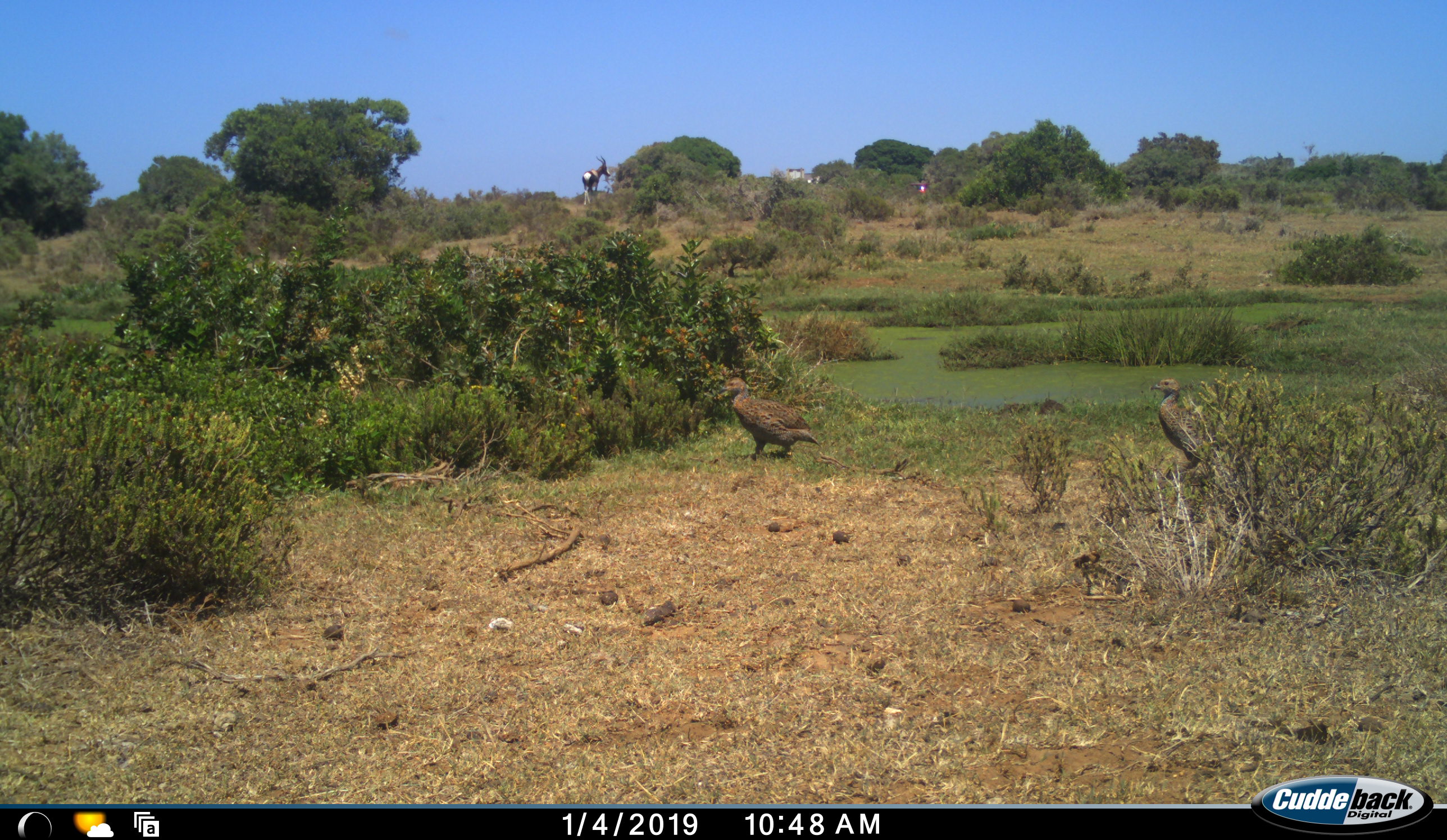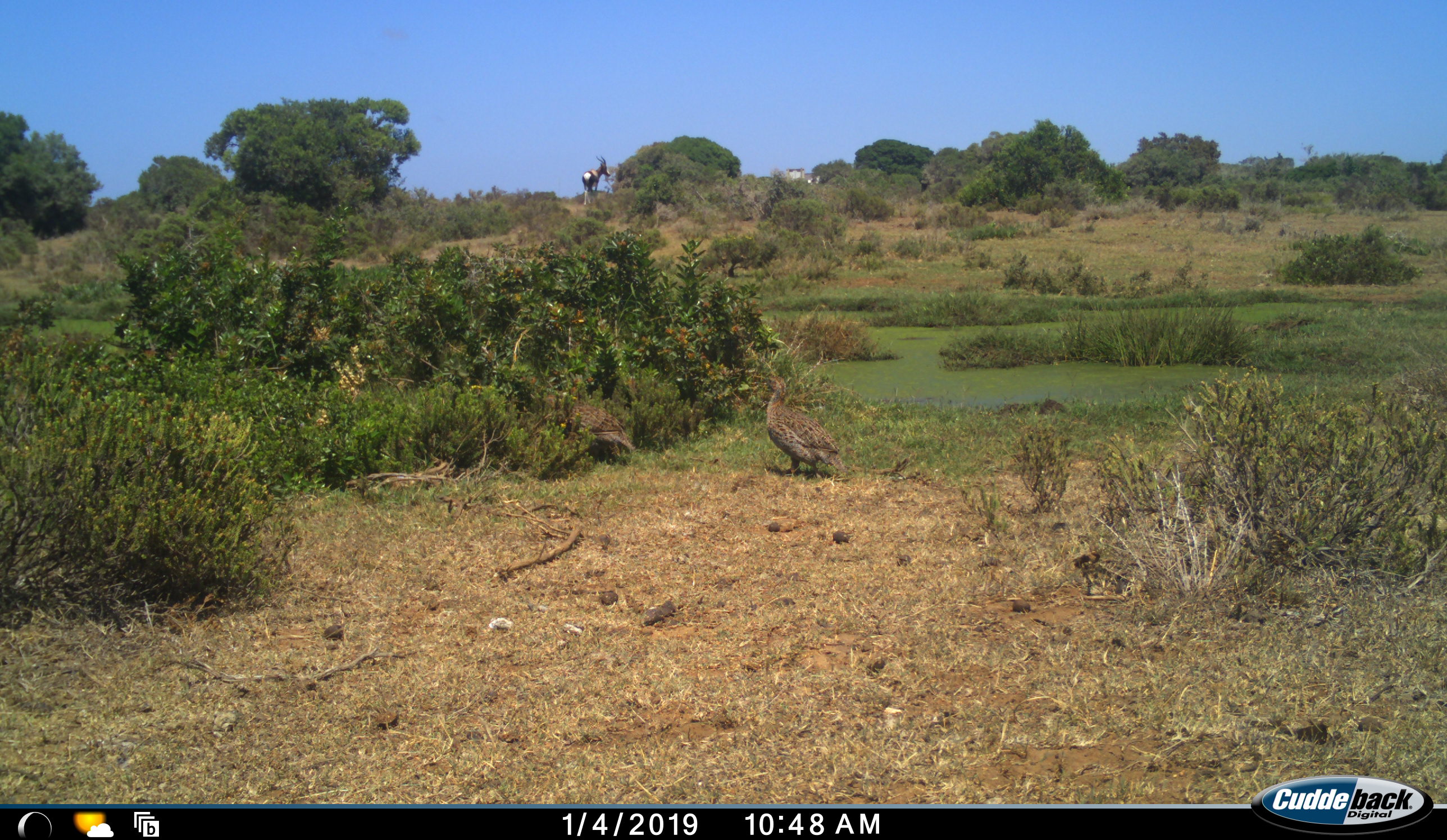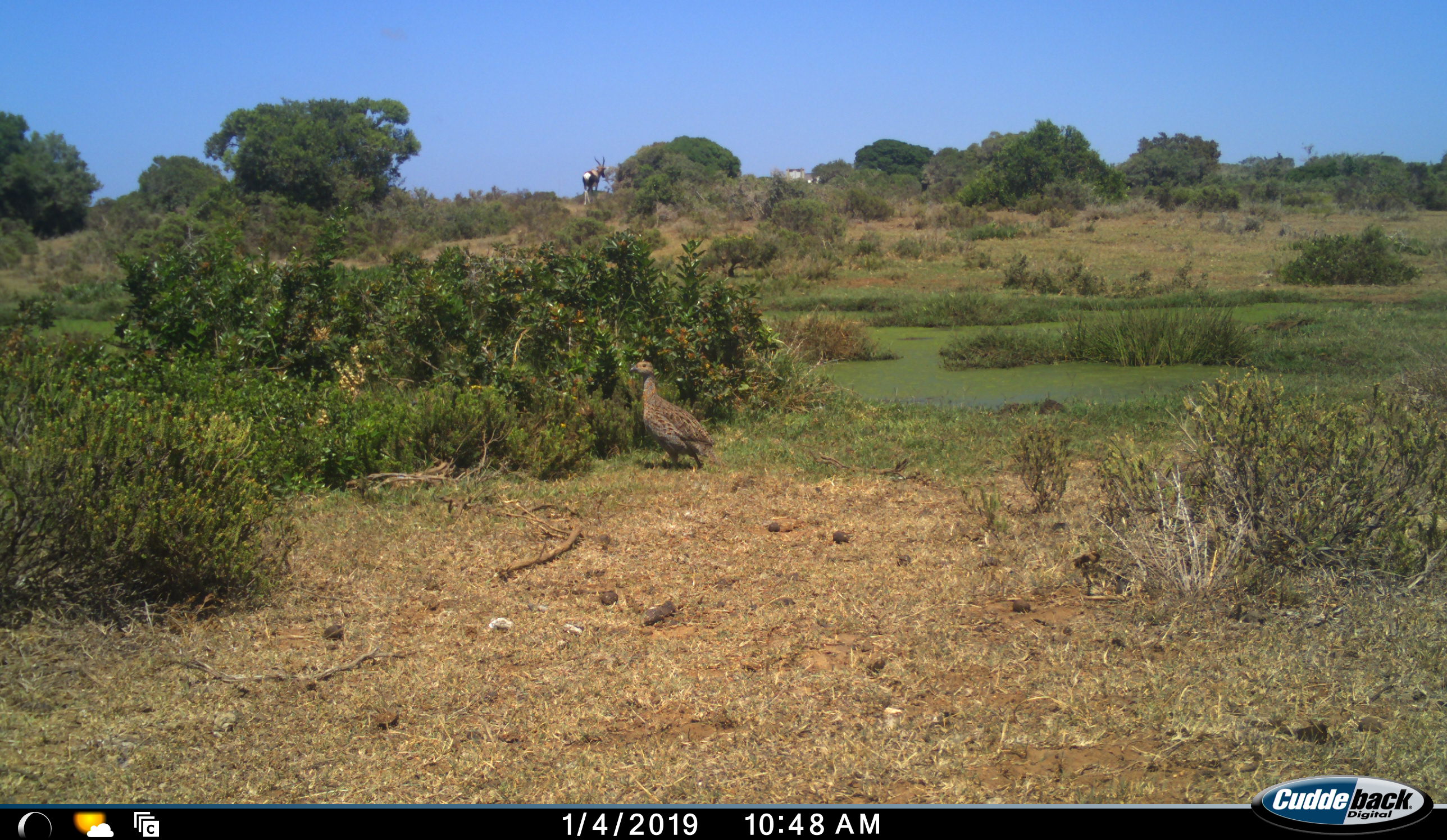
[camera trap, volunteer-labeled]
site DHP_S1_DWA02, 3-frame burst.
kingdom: Animalia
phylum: Chordata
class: Aves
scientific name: Aves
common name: bird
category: birdother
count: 2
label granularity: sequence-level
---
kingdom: Animalia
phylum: Chordata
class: Mammalia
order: Artiodactyla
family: Bovidae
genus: Damaliscus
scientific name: Damaliscus pygargus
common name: bontebok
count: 1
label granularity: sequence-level